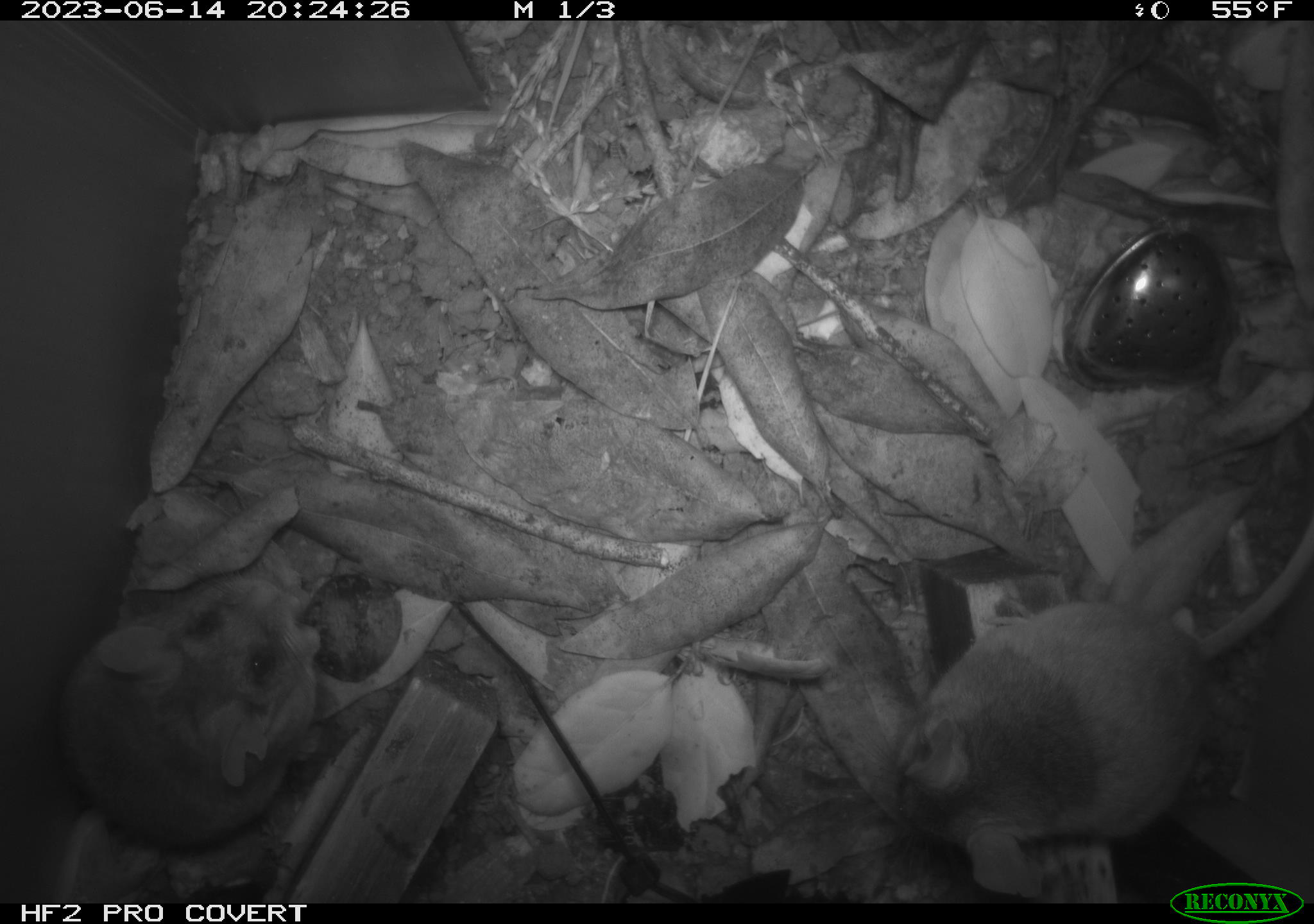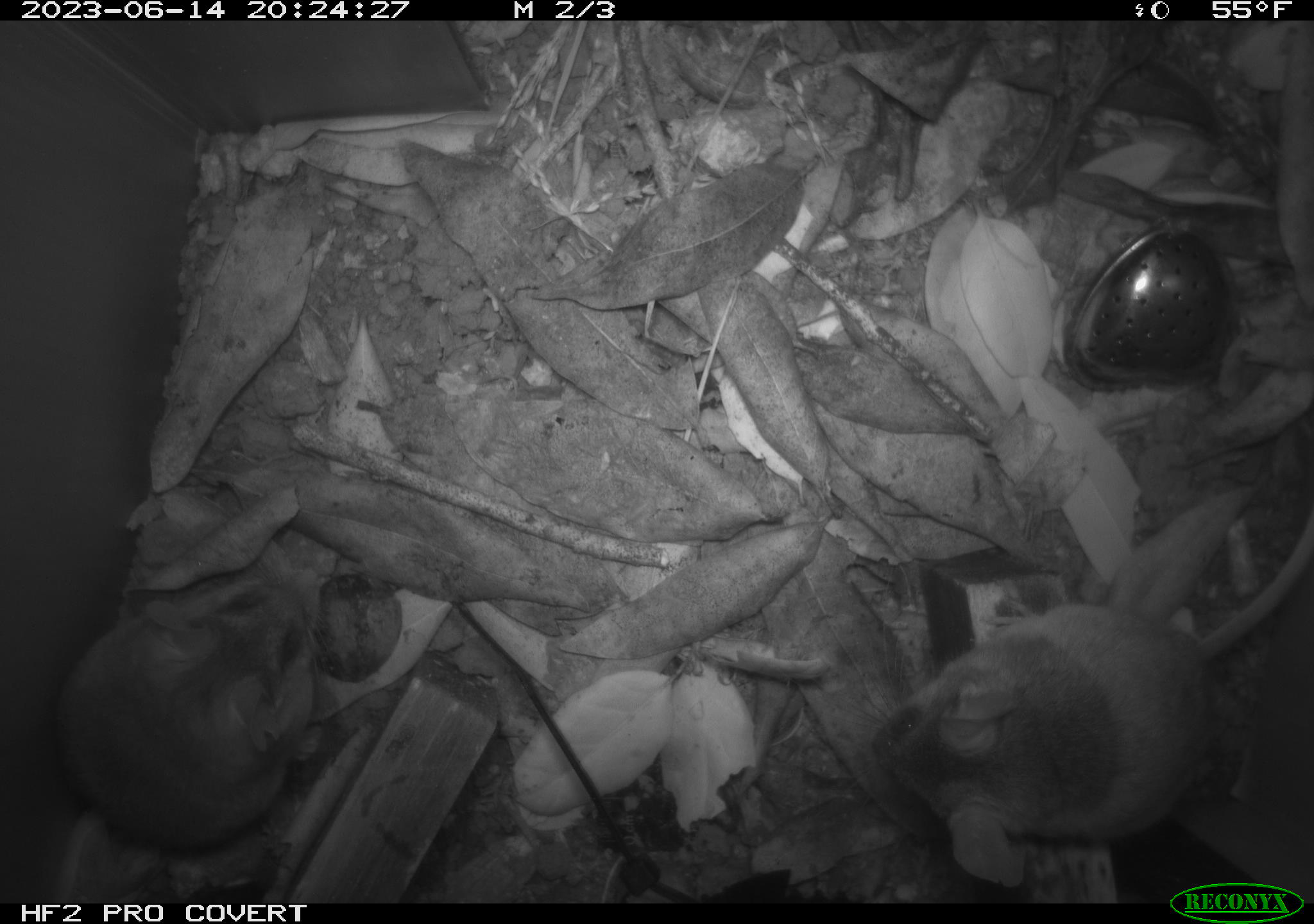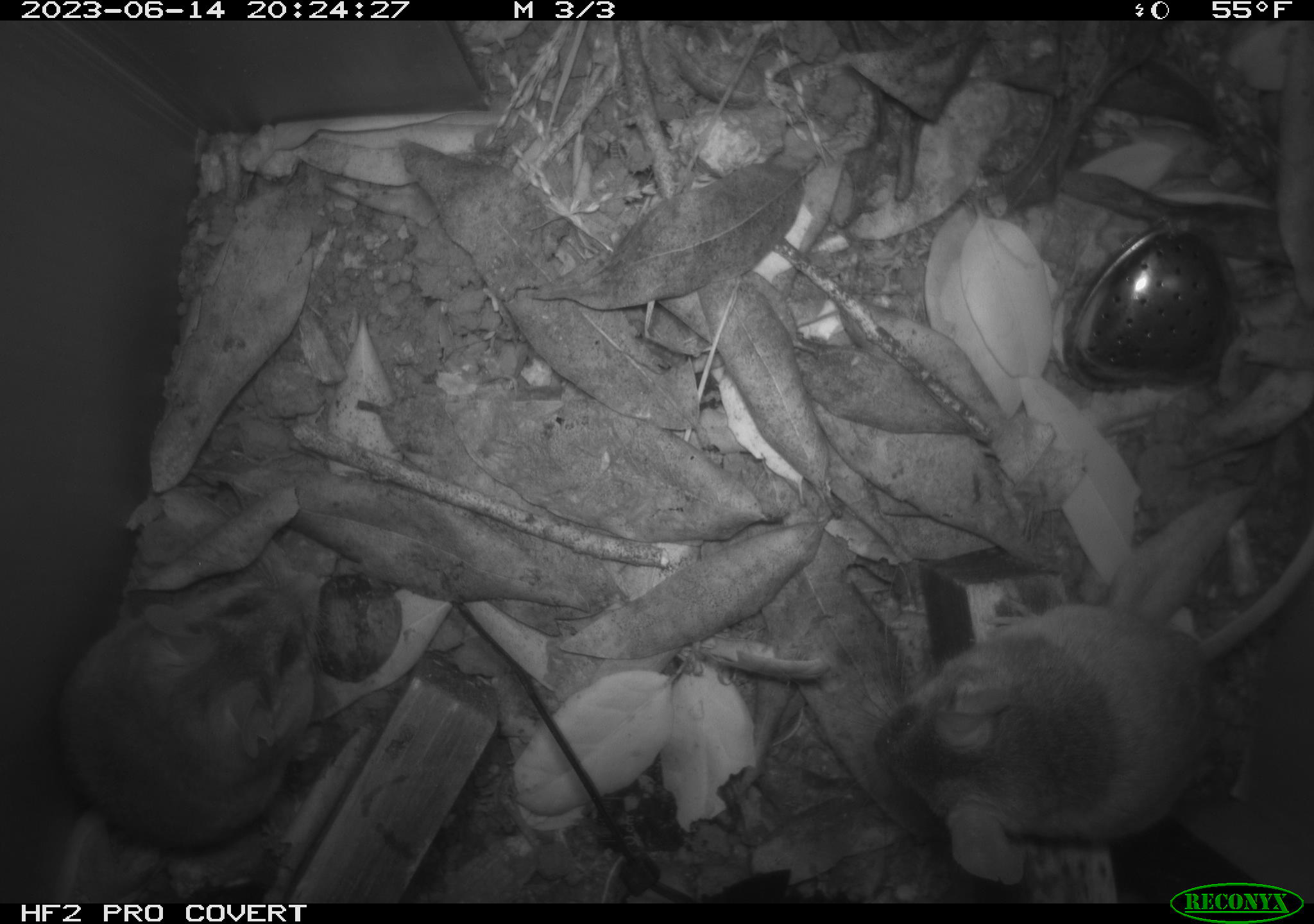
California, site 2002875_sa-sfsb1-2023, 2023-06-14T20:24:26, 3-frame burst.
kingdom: Animalia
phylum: Chordata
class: Mammalia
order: Rodentia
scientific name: Rodentia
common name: mouse species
Mouse species (Rodentia).